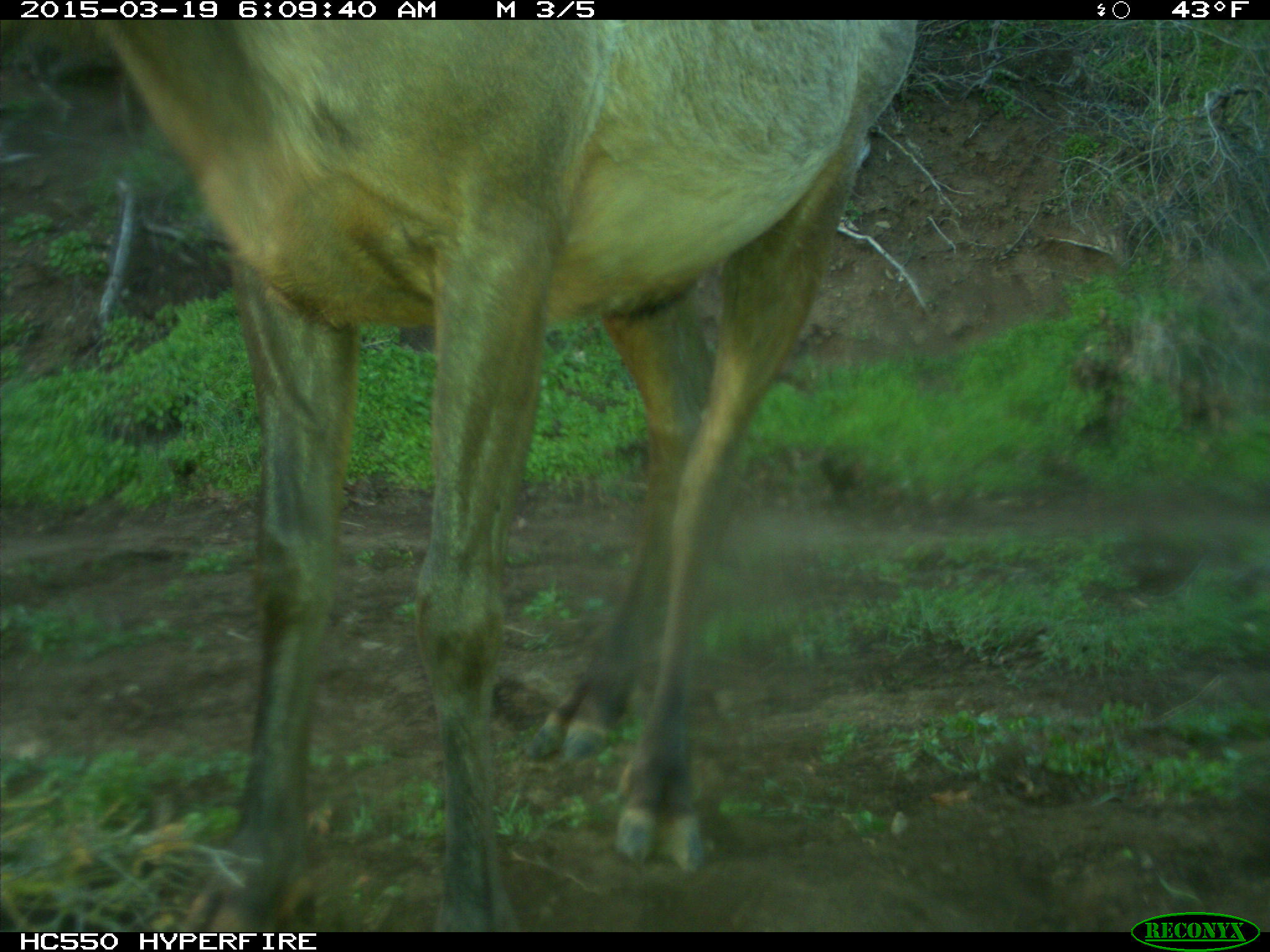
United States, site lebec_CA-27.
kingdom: Animalia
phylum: Chordata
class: Mammalia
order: Artiodactyla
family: Cervidae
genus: Cervus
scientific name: Cervus canadensis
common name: elk